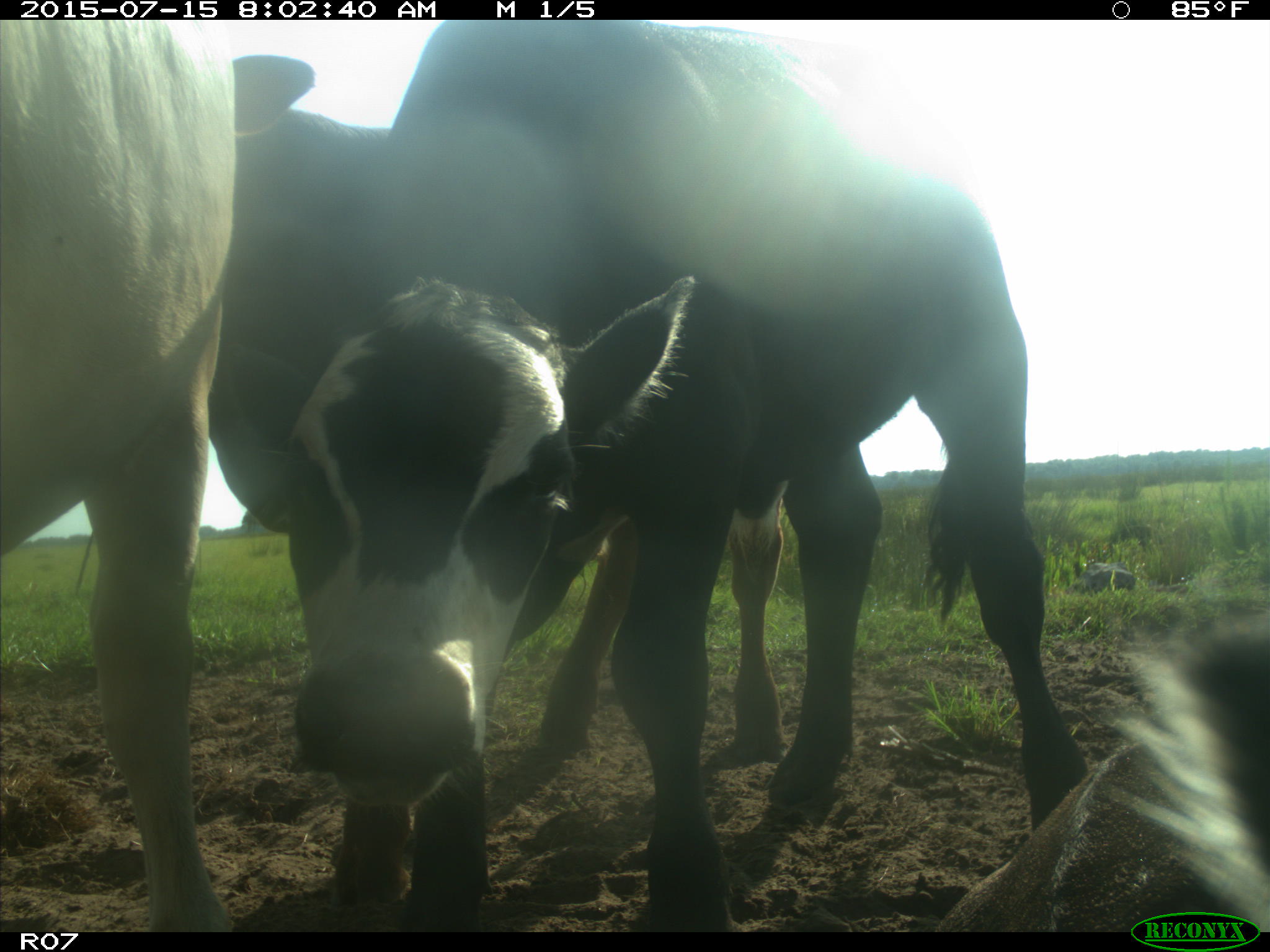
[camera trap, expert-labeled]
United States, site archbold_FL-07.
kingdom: Animalia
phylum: Chordata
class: Mammalia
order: Artiodactyla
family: Bovidae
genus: Bos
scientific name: Bos taurus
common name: domestic cow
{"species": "Bos taurus (domestic cow)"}